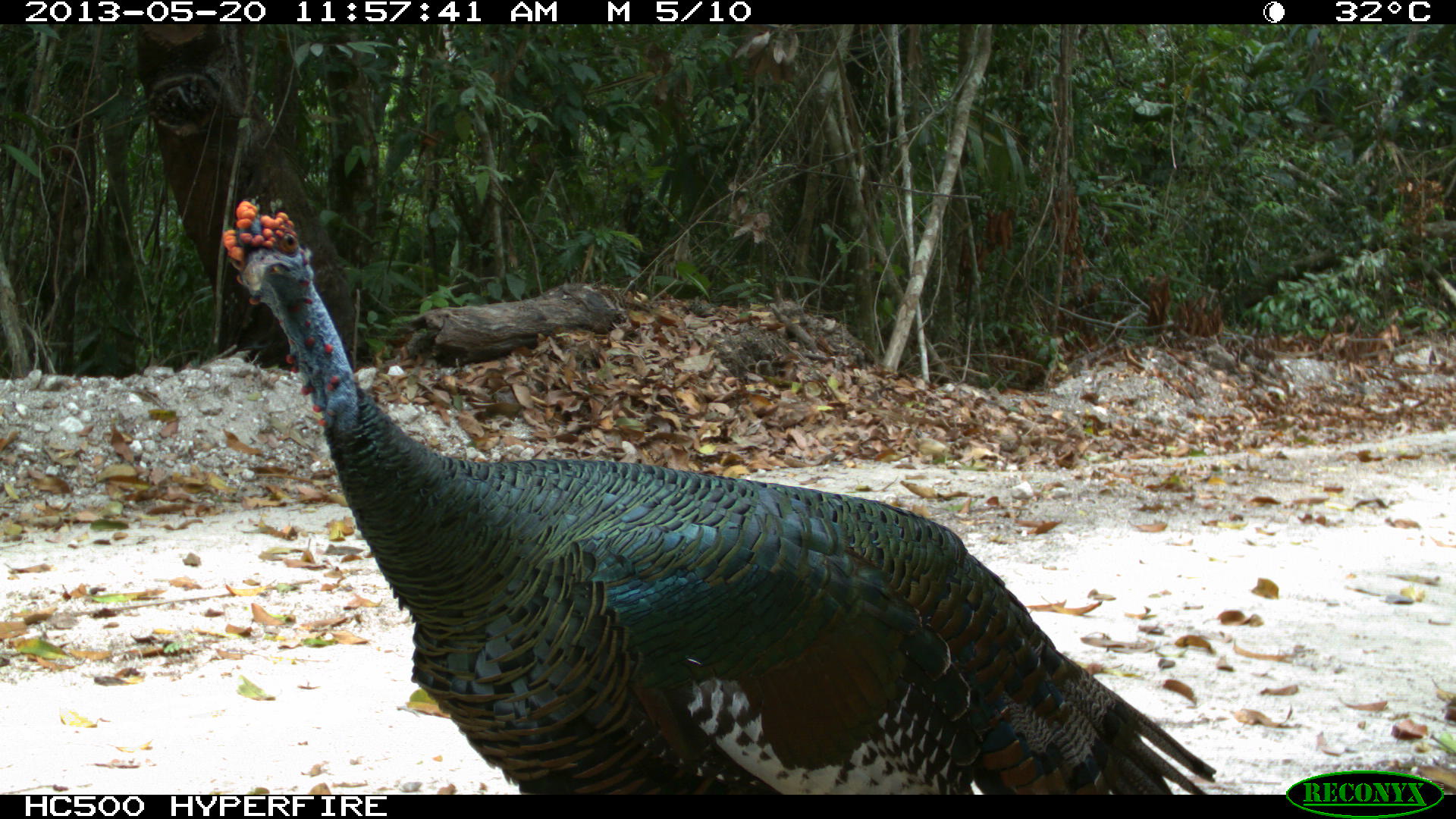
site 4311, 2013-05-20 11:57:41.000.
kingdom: Animalia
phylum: Chordata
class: Aves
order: Galliformes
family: Phasianidae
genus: Meleagris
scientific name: Meleagris ocellata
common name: ocellated turkey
Meleagris ocellata (ocellated turkey), count 1, sex male.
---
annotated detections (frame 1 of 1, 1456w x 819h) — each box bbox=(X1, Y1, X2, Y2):
meleagris ocellata: bbox=(216, 191, 1217, 795)